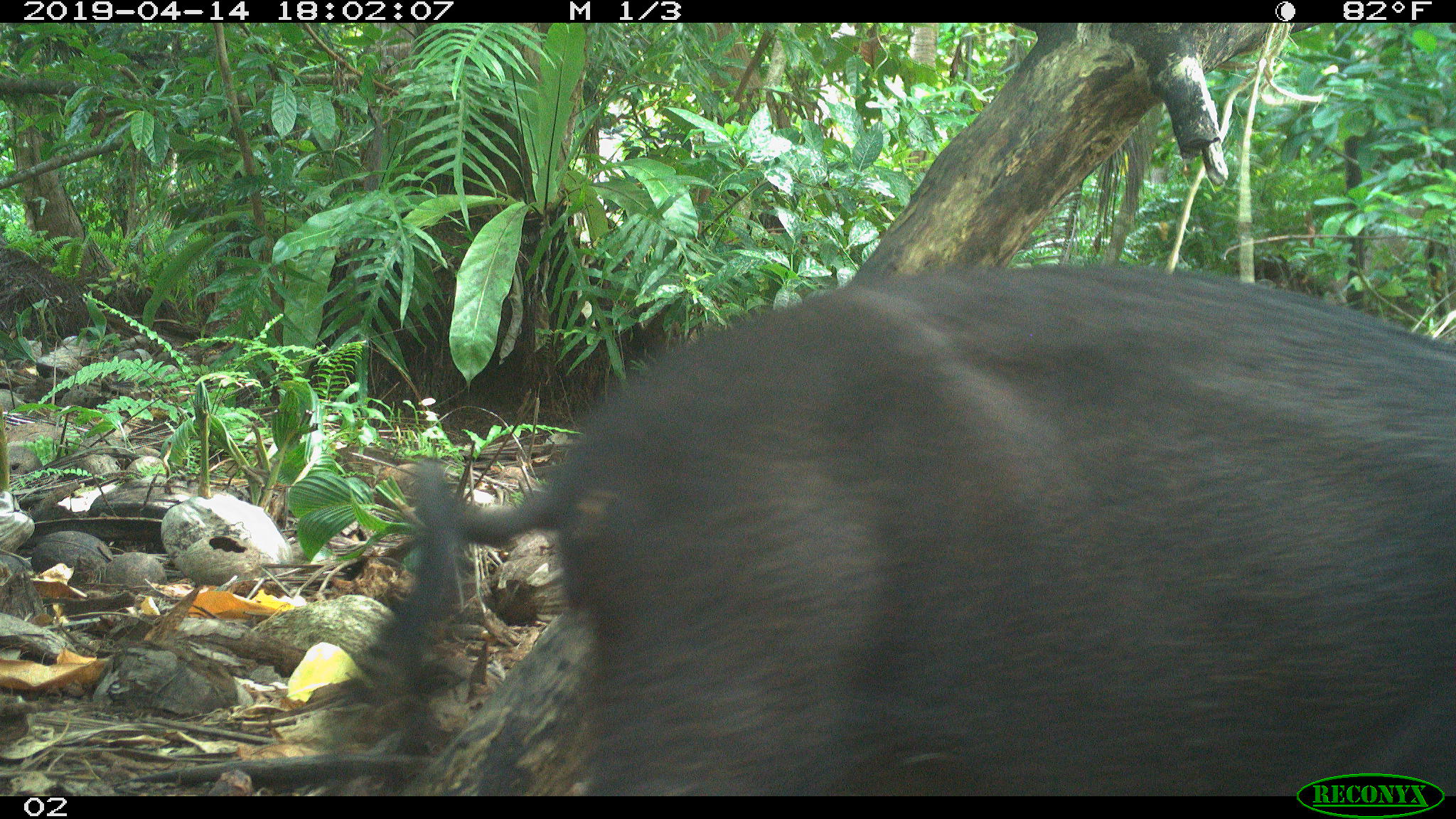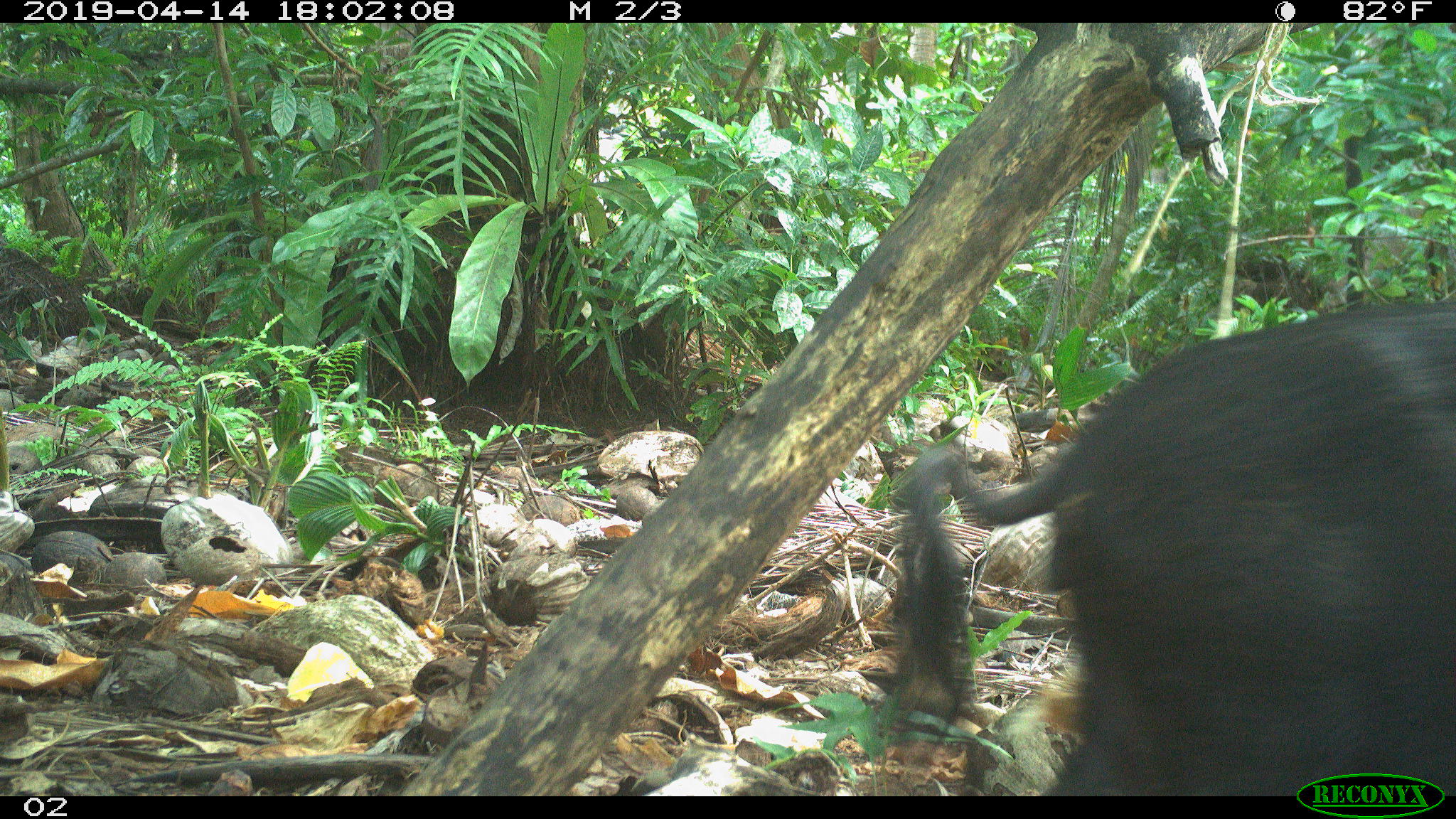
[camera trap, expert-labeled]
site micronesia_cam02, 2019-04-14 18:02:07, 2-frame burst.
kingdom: Animalia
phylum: Chordata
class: Mammalia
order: Artiodactyla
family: Suidae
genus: Sus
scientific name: Sus scrofa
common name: pig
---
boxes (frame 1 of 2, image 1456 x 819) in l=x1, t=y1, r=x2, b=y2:
pig: l=353, t=248, r=1456, b=791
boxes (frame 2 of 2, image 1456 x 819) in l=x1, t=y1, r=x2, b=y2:
pig: l=880, t=294, r=1456, b=791